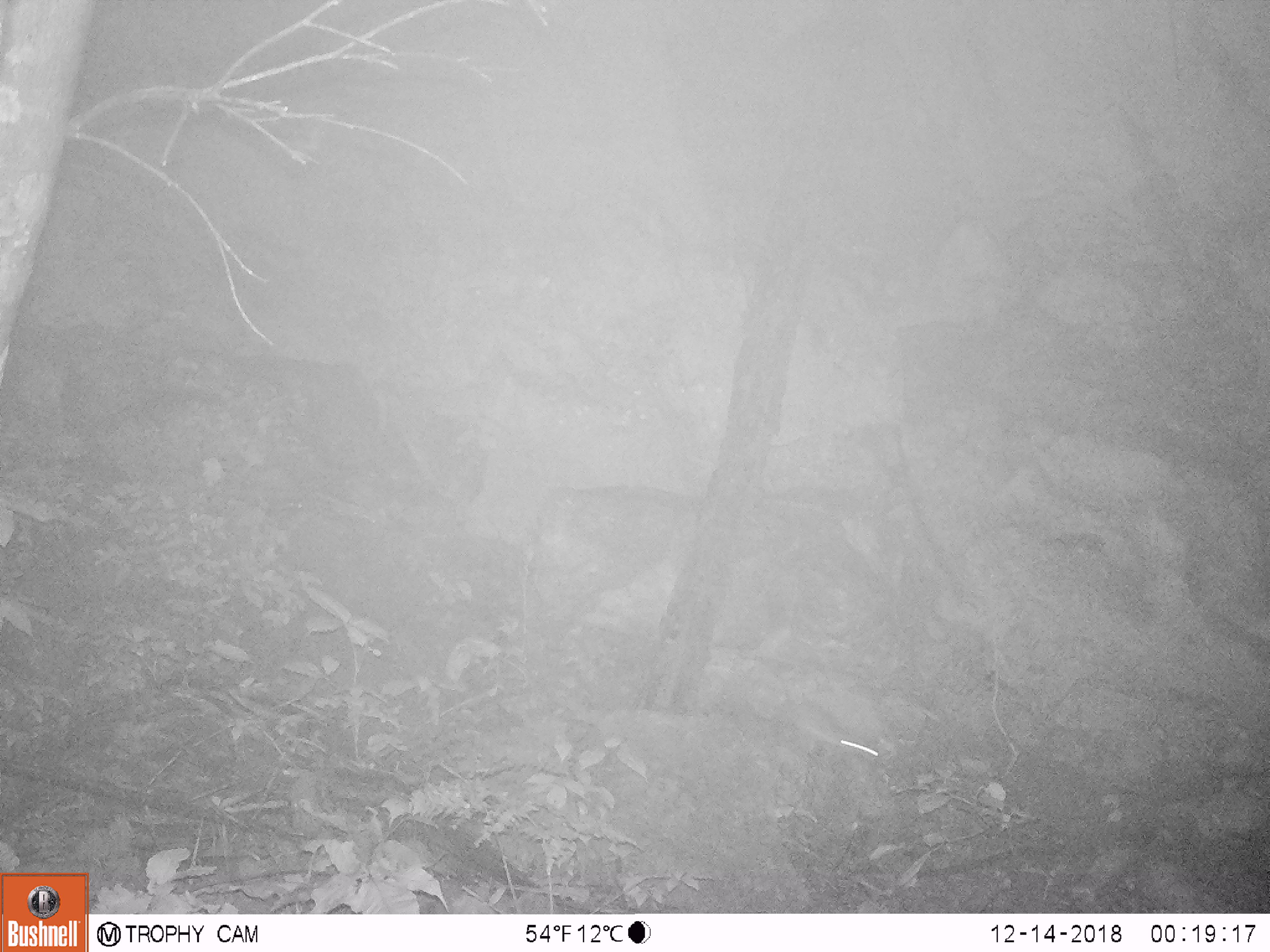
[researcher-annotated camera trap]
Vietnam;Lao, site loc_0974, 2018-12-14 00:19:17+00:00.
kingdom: Animalia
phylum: Chordata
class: Mammalia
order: Rodentia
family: Muridae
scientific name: Muridae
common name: old-world mice and rats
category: unidentified murid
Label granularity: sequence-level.